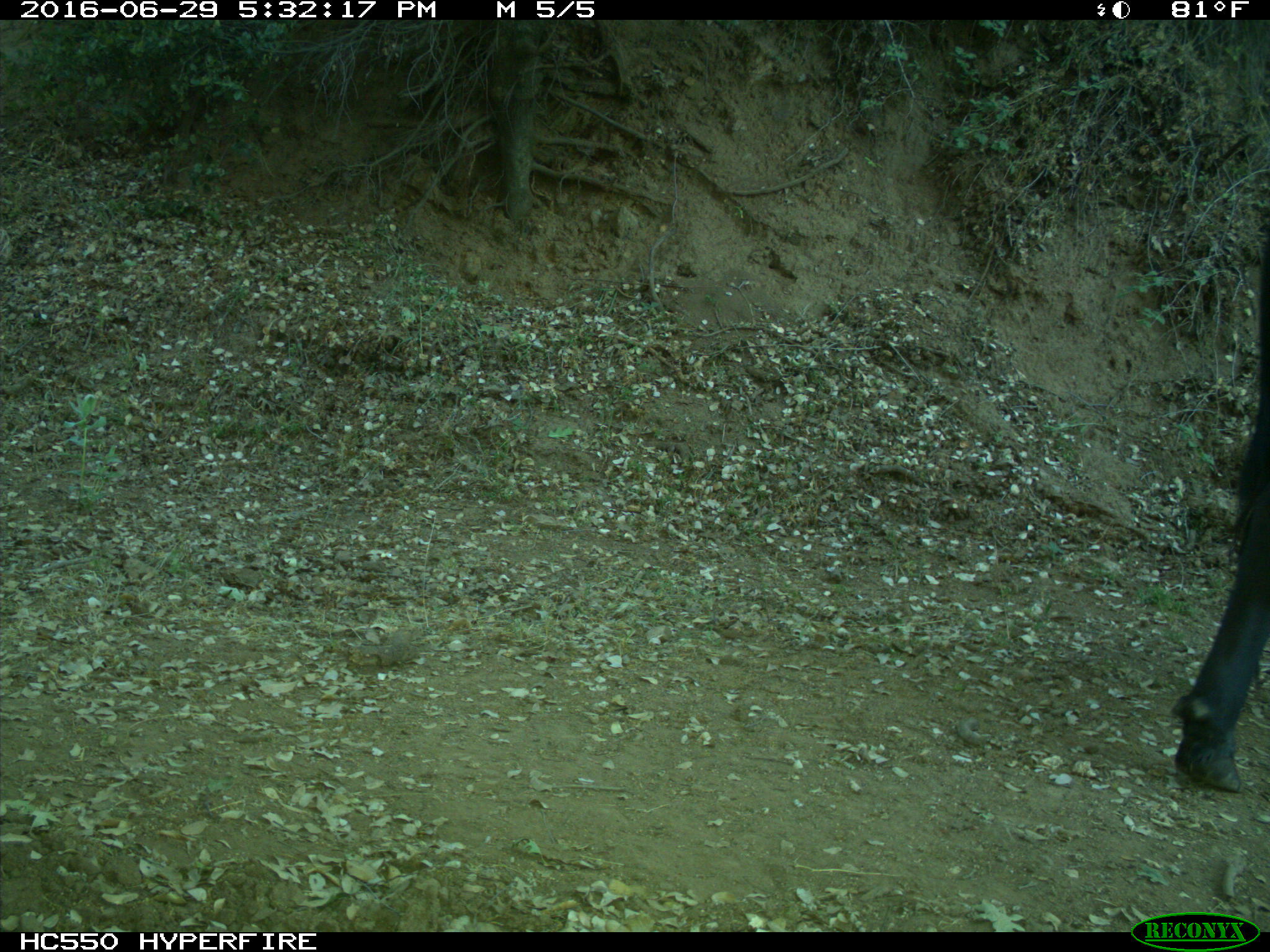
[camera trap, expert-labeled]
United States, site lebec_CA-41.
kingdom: Animalia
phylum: Chordata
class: Mammalia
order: Artiodactyla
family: Bovidae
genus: Bos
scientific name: Bos taurus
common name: domestic cow